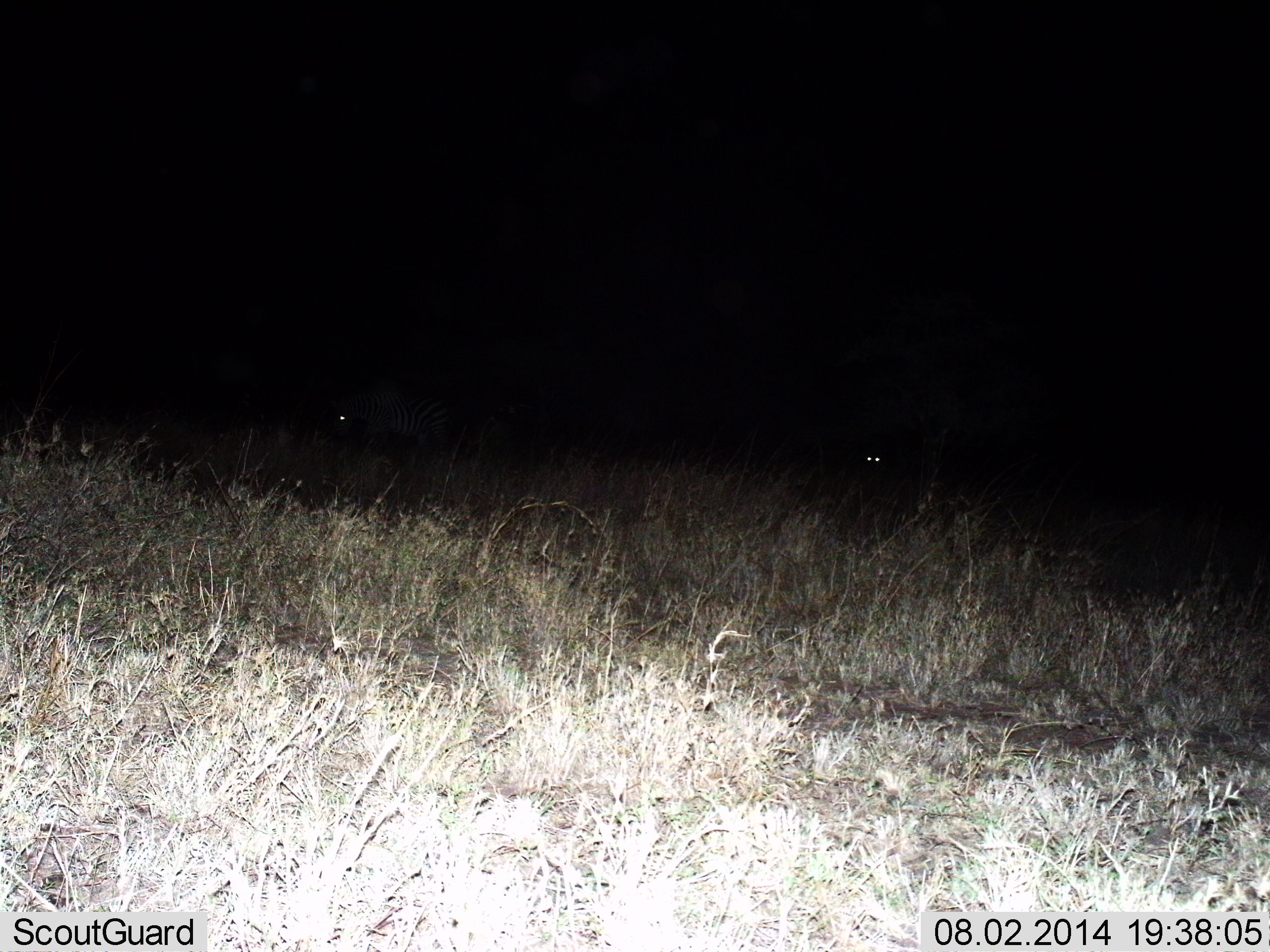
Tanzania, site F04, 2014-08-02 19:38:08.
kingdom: Animalia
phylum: Chordata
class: Mammalia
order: Perissodactyla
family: Equidae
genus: Equus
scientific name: Equus quagga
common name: plains zebra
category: zebra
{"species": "zebra (plains zebra) (Equus quagga)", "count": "2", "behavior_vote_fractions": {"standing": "70%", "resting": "0%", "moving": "20%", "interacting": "0%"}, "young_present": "0%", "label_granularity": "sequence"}